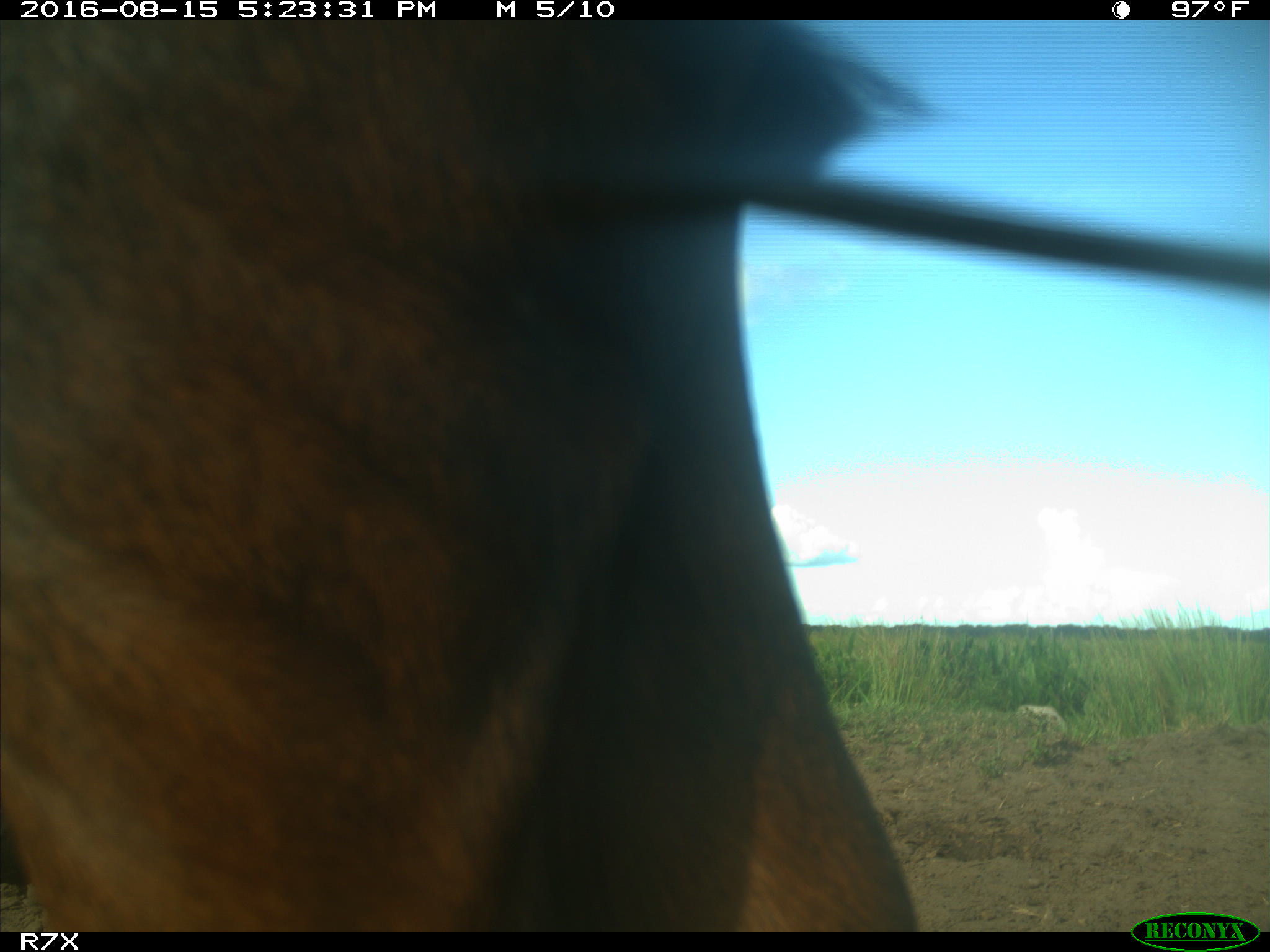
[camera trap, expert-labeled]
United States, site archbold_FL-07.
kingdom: Animalia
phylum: Chordata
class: Mammalia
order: Artiodactyla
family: Bovidae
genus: Bos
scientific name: Bos taurus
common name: domestic cow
Bos taurus (domestic cow).